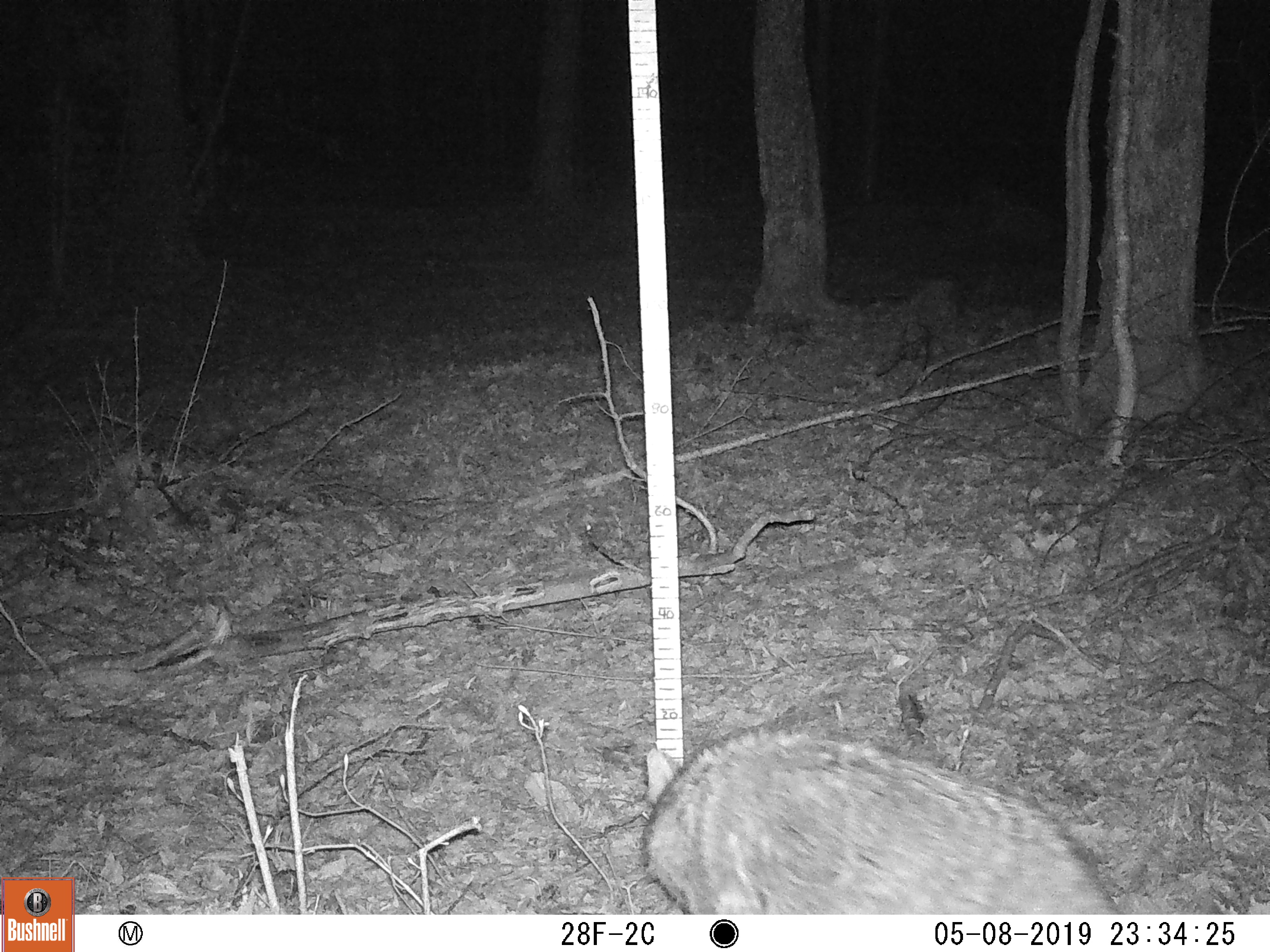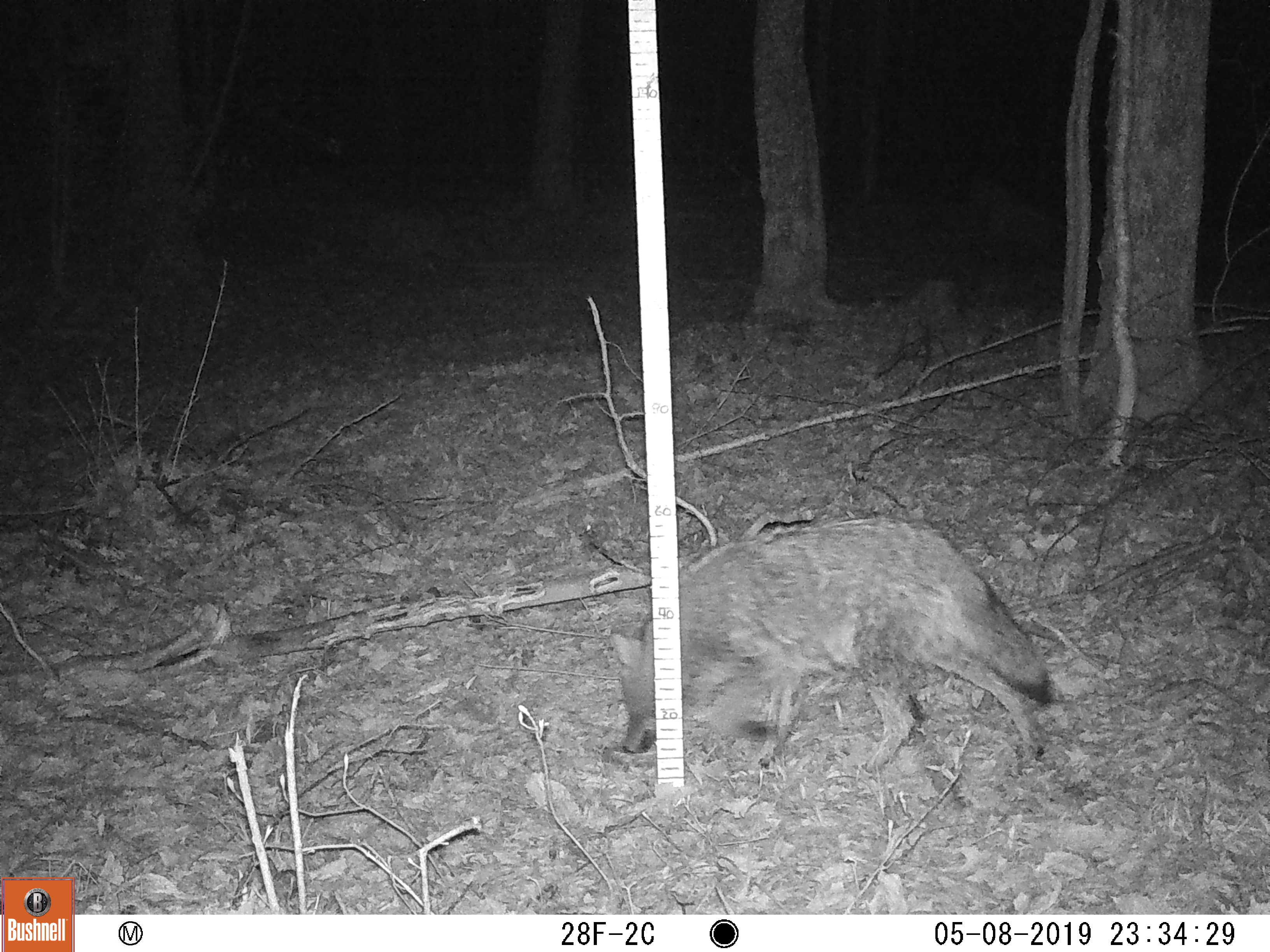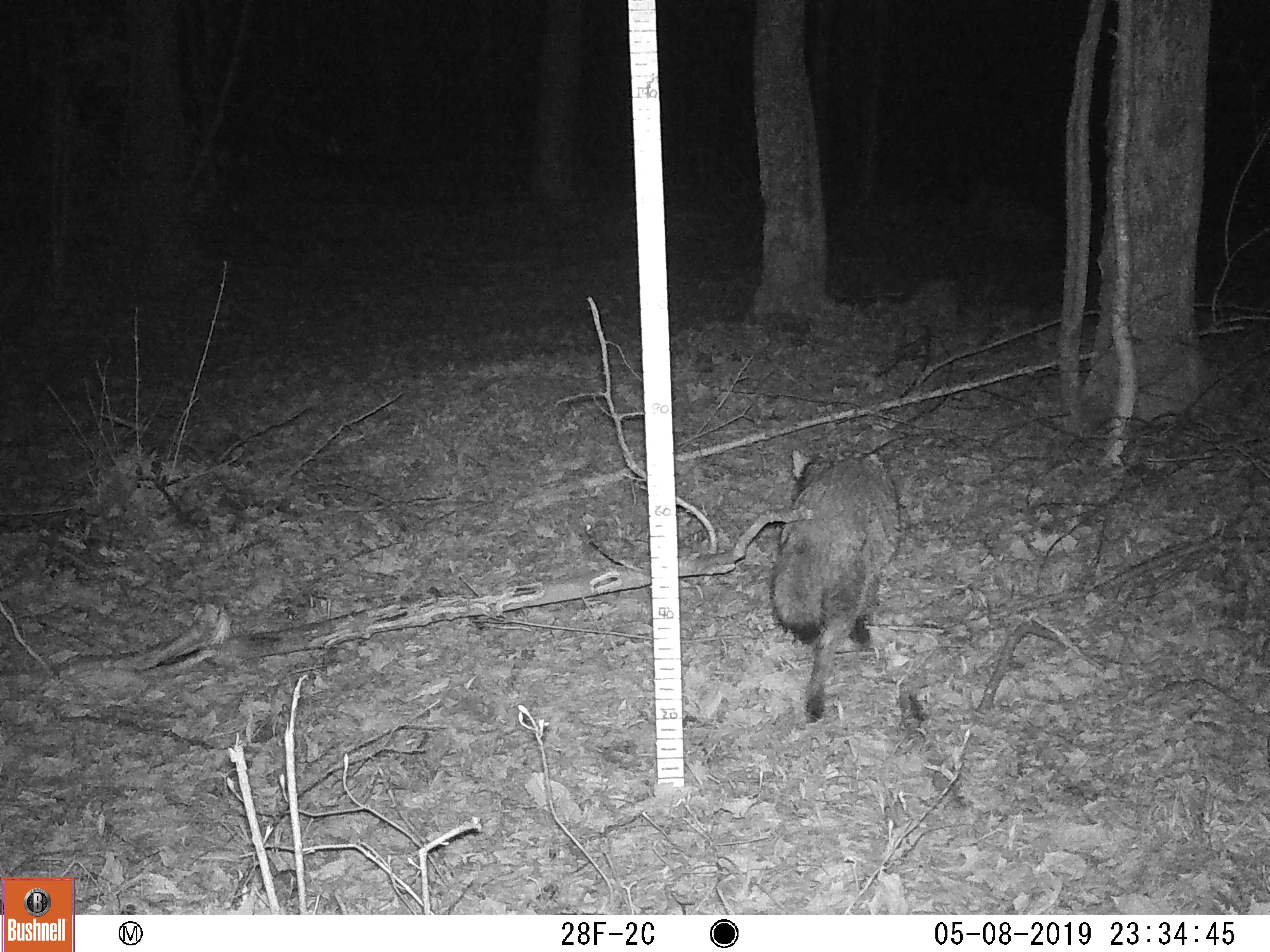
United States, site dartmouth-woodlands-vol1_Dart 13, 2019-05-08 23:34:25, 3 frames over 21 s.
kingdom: Animalia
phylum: Chordata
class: Mammalia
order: Carnivora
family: Canidae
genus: Canis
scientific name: Canis latrans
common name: coyote